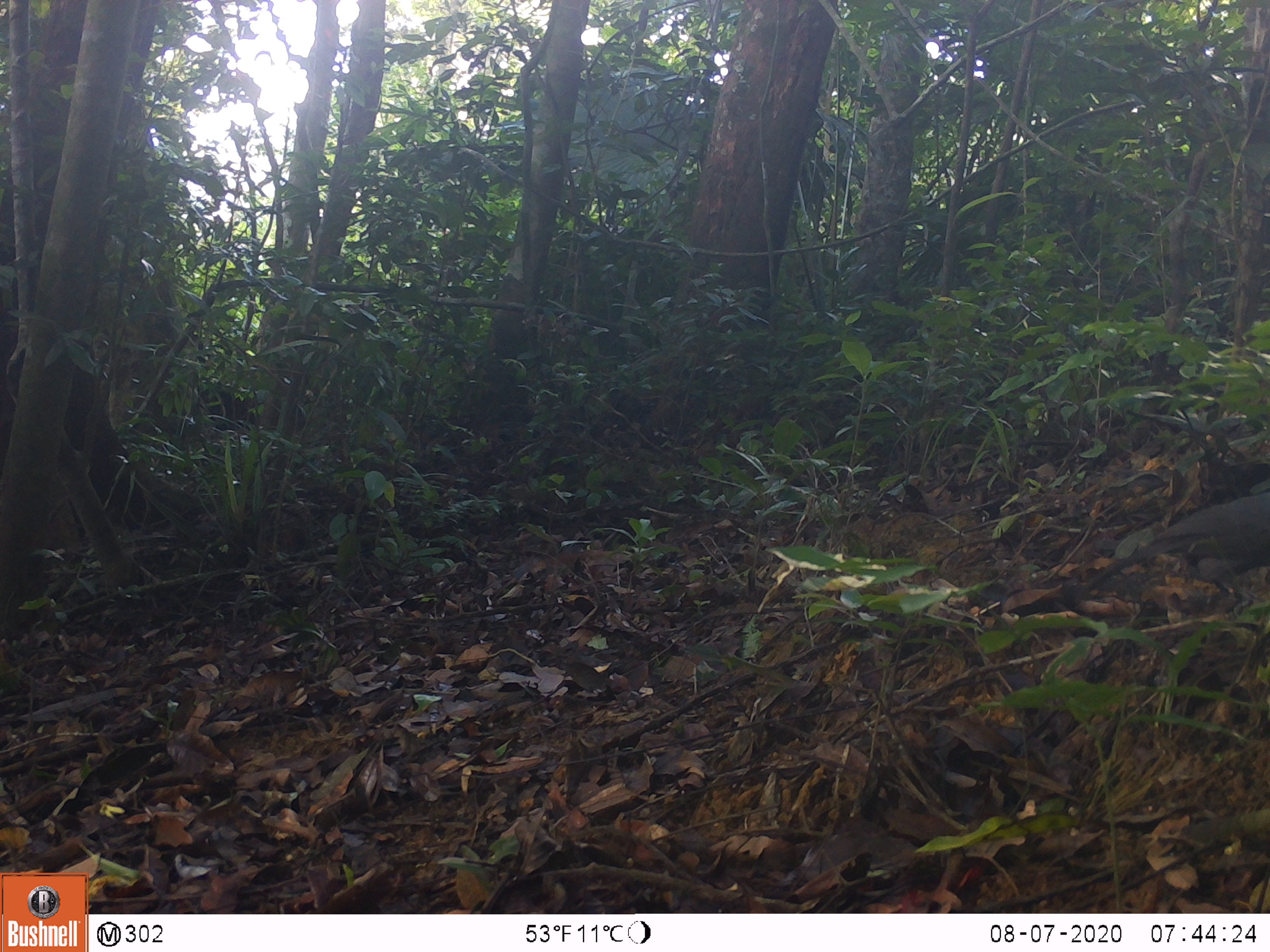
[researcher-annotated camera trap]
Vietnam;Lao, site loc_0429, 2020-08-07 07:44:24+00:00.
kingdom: Animalia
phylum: Chordata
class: Aves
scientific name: Aves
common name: bird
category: unidentified bird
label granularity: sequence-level